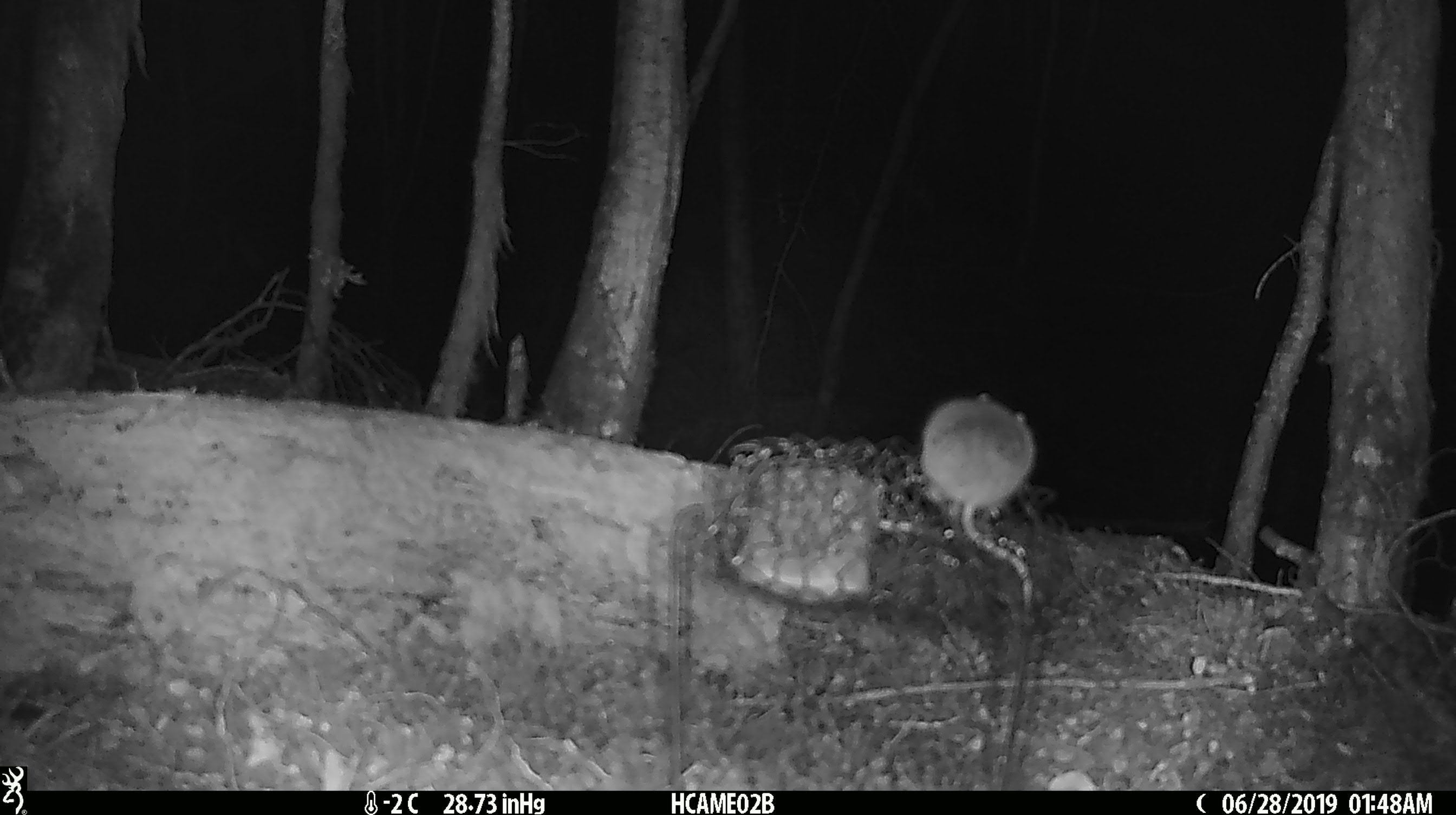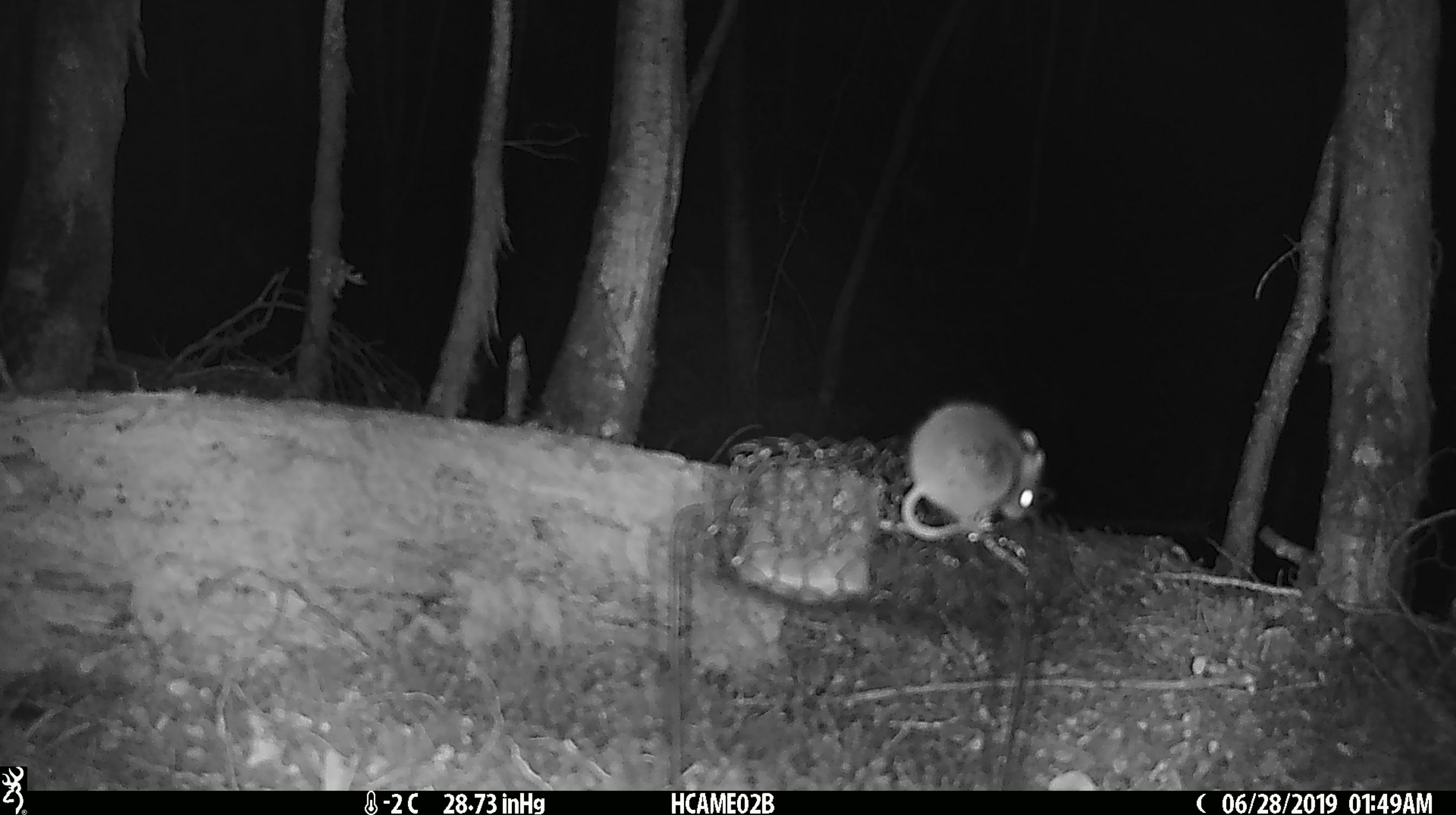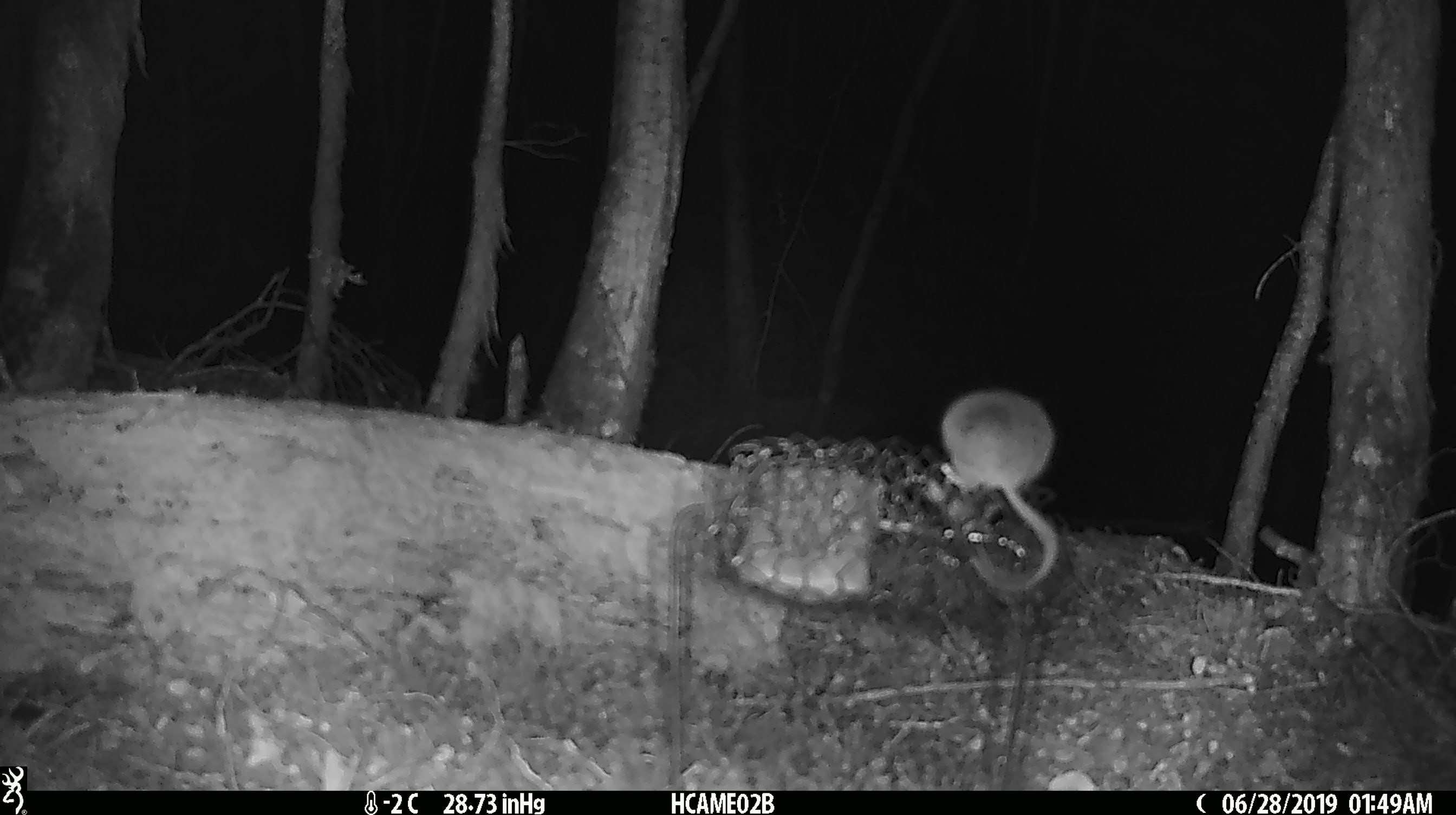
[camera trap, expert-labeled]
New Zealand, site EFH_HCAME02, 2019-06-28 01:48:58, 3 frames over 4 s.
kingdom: Animalia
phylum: Chordata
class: Mammalia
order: Rodentia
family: Muridae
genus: Mus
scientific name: Mus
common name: mouse